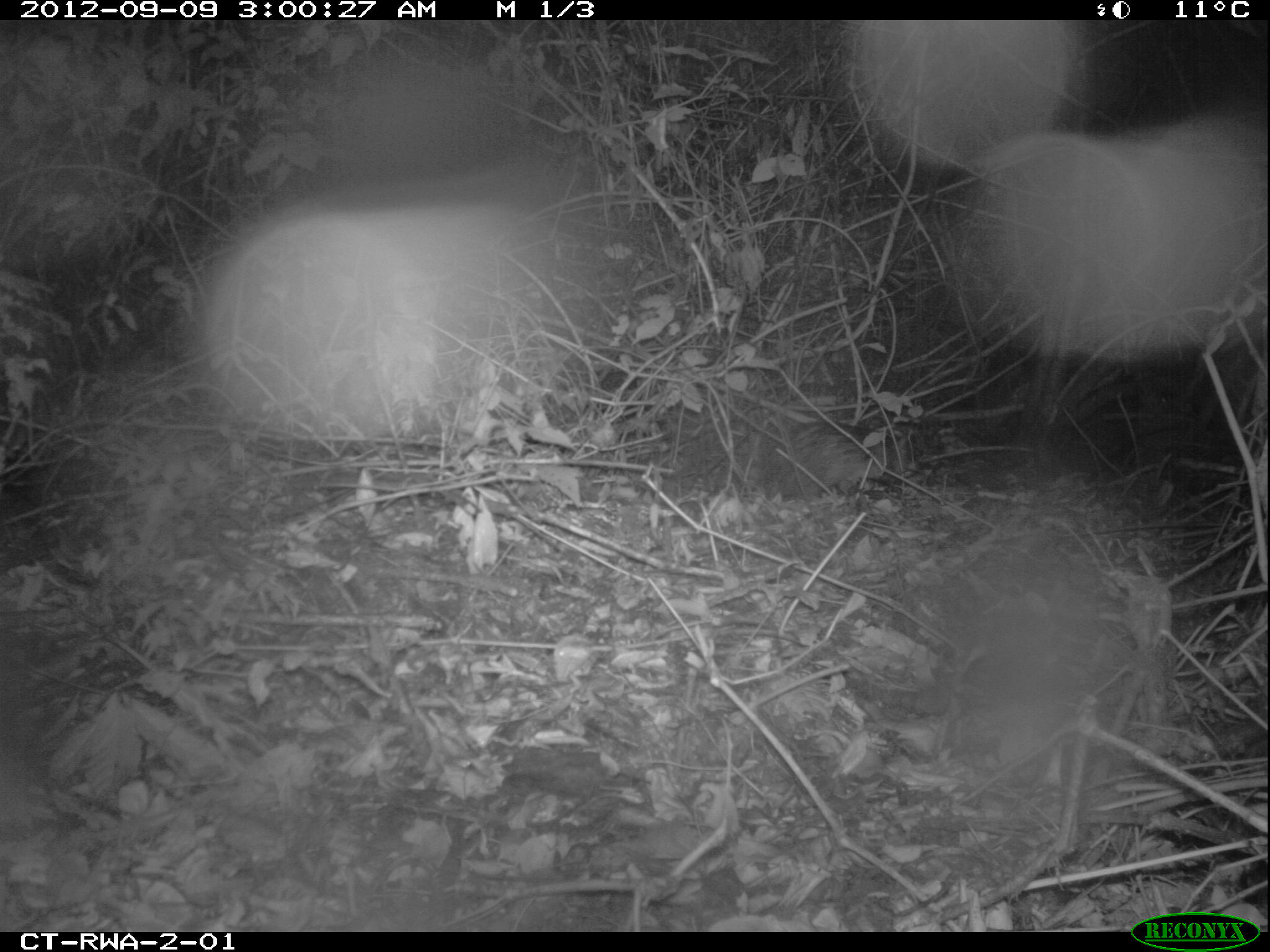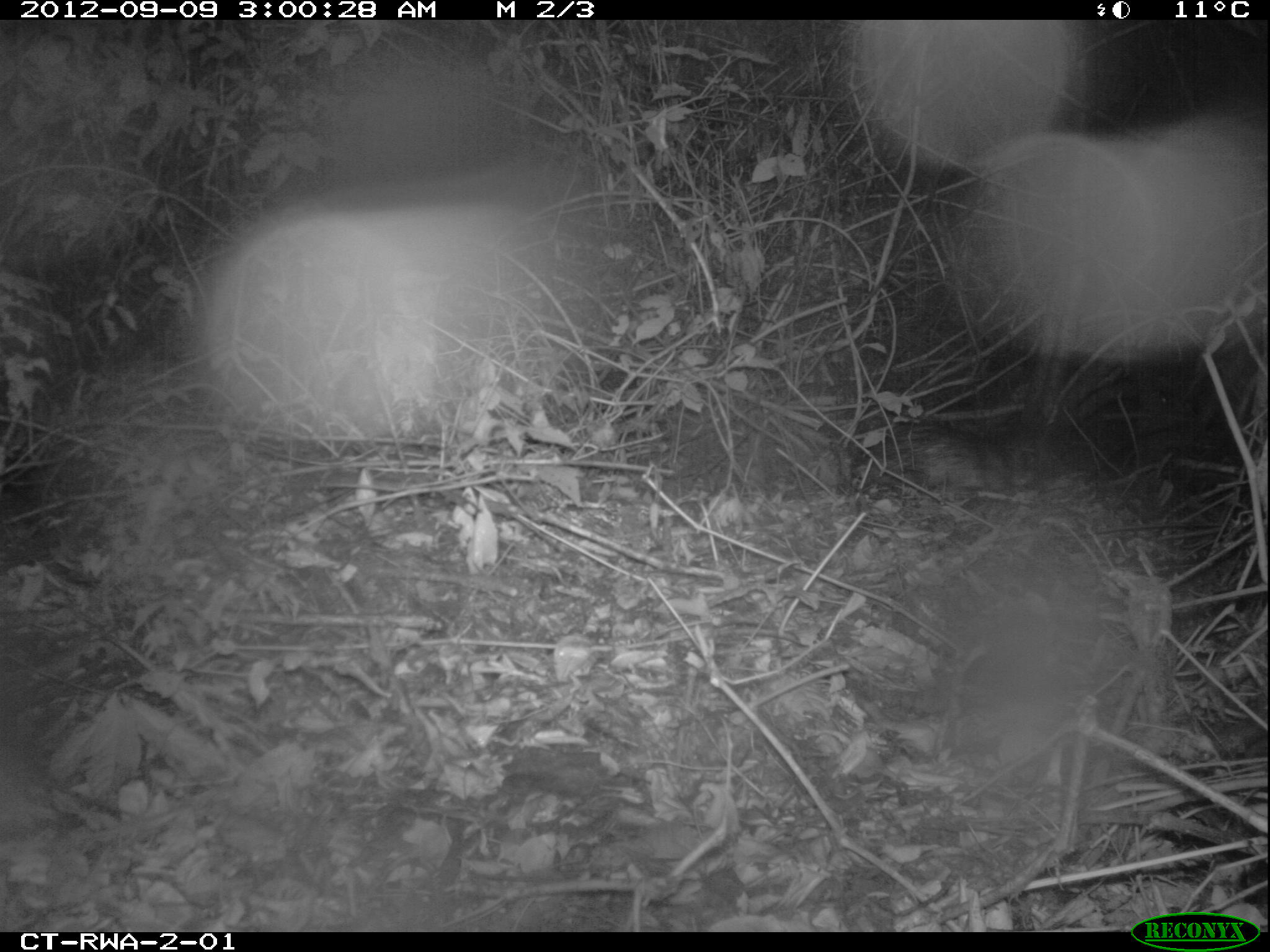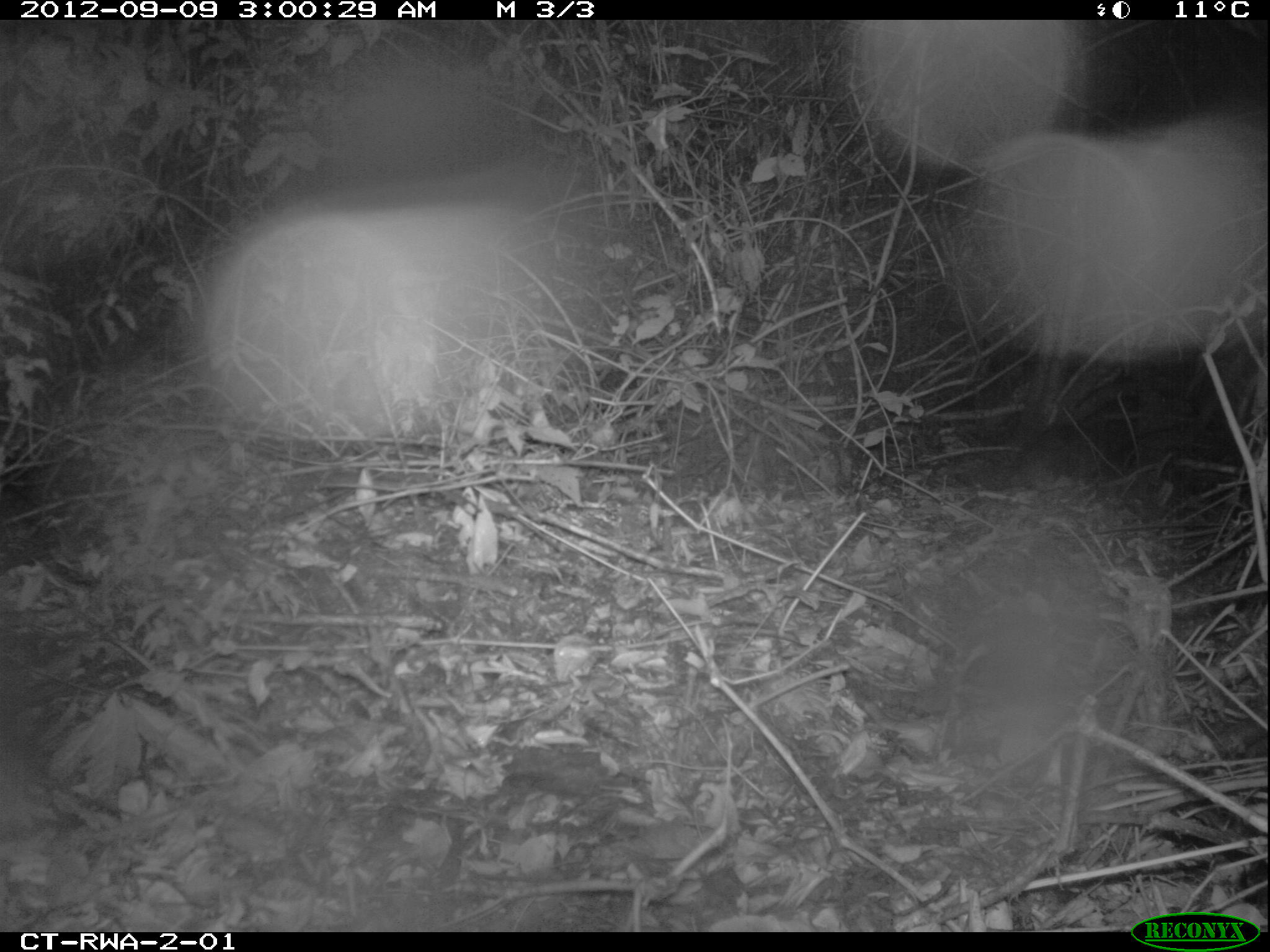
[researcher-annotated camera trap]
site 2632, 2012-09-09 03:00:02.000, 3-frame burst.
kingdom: Animalia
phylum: Chordata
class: Mammalia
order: Rodentia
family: Hystricidae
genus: Atherurus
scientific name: Atherurus africanus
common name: african brush-tailed porcupine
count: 1